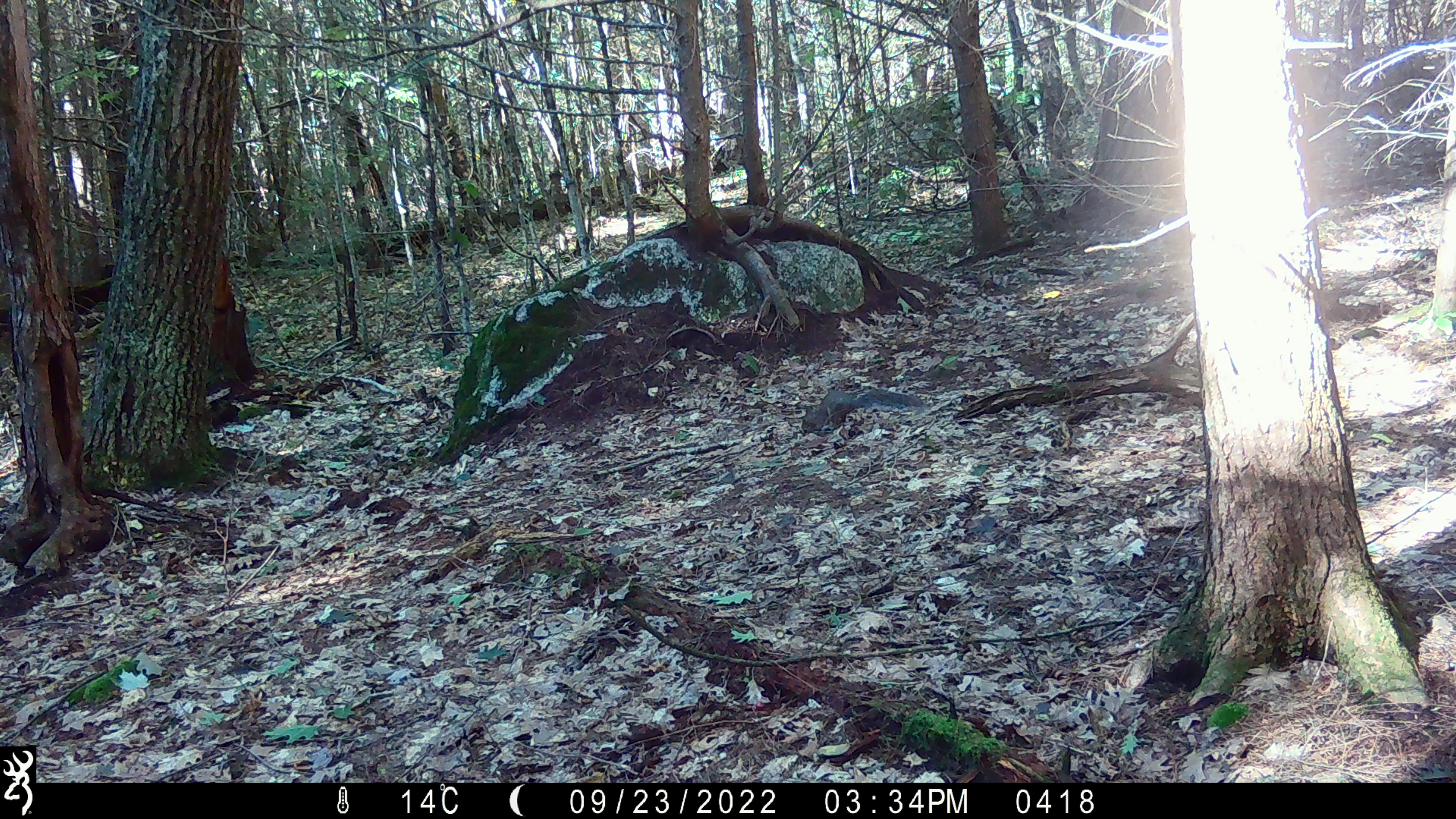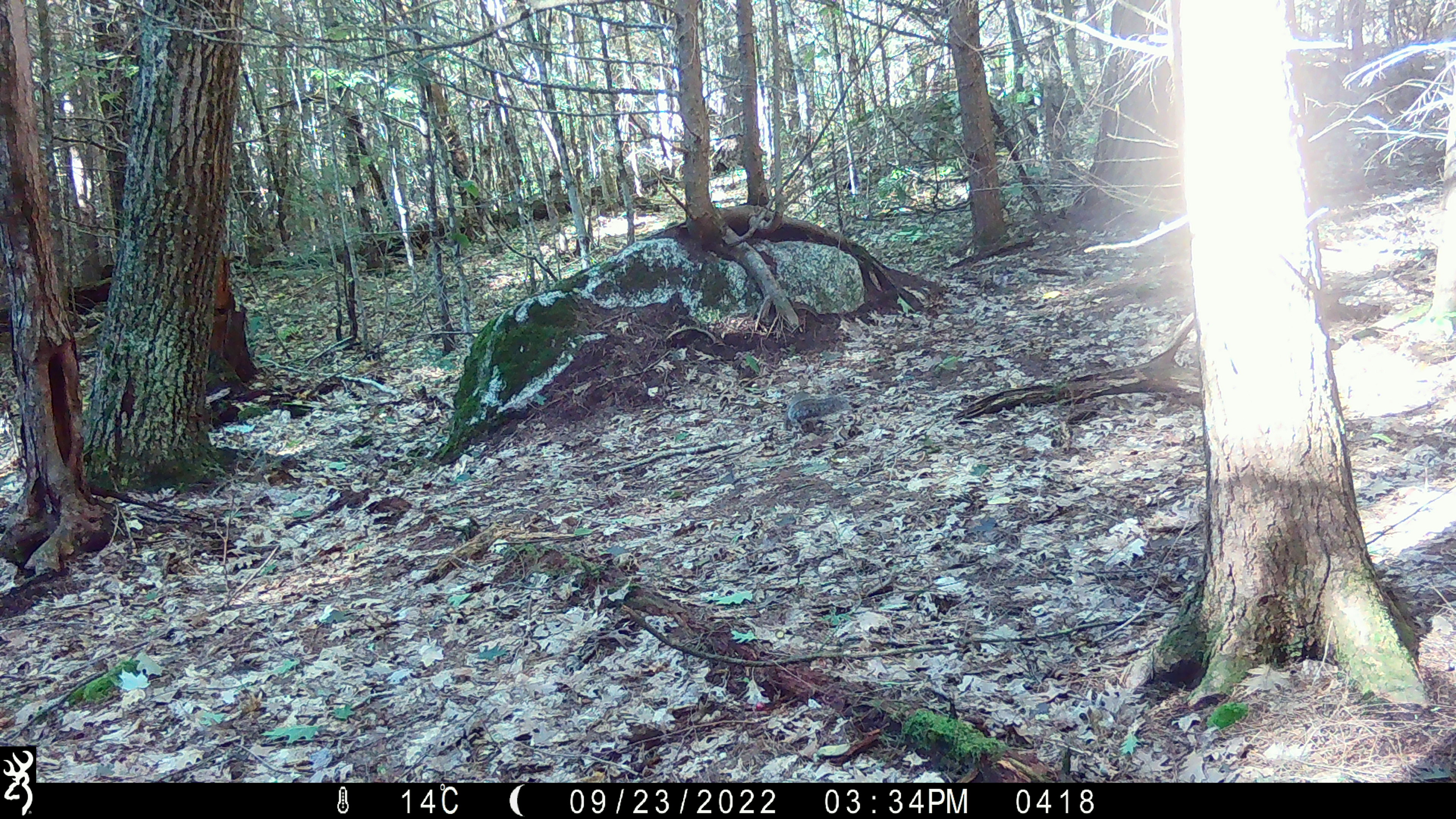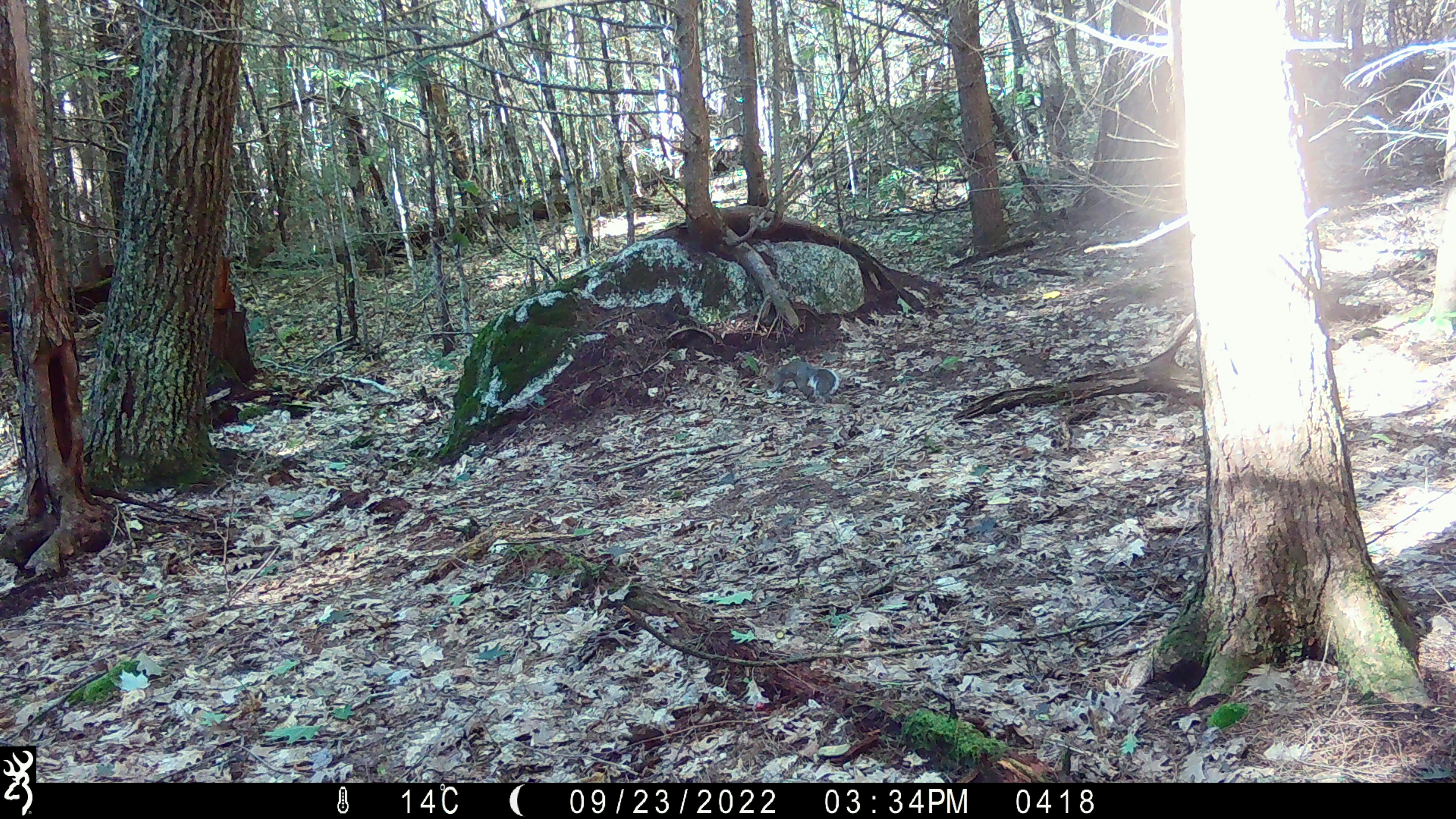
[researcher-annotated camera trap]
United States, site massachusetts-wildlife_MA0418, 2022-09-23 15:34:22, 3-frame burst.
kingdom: Animalia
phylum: Chordata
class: Mammalia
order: Rodentia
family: Sciuridae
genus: Sciurus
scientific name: Sciurus carolinensis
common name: gray squirrel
Gray squirrel (Sciurus carolinensis).